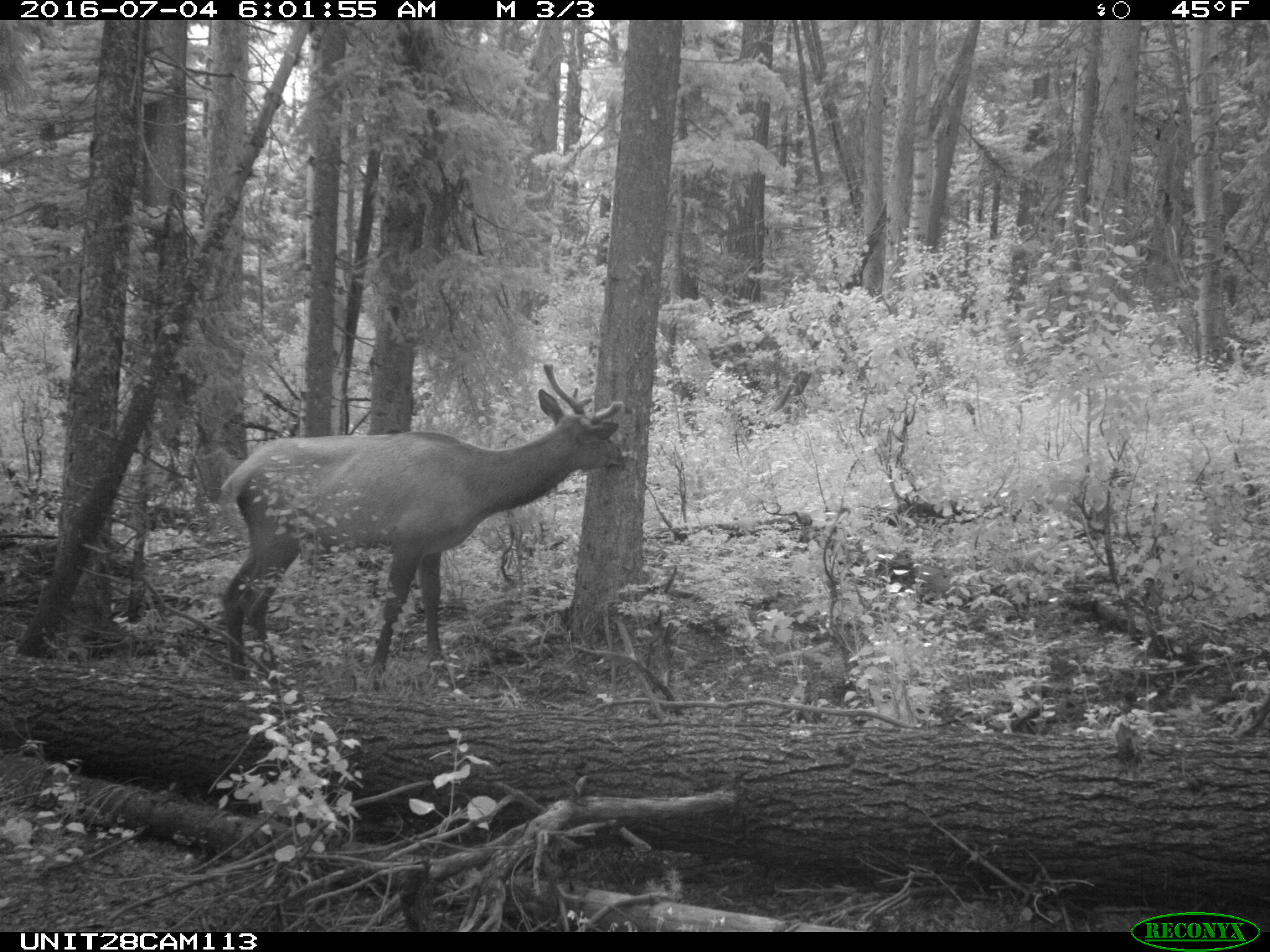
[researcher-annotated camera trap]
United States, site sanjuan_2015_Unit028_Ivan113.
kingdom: Animalia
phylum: Chordata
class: Mammalia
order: Artiodactyla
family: Cervidae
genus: Cervus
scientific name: Cervus elaphus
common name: red deer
Cervus elaphus (red deer).